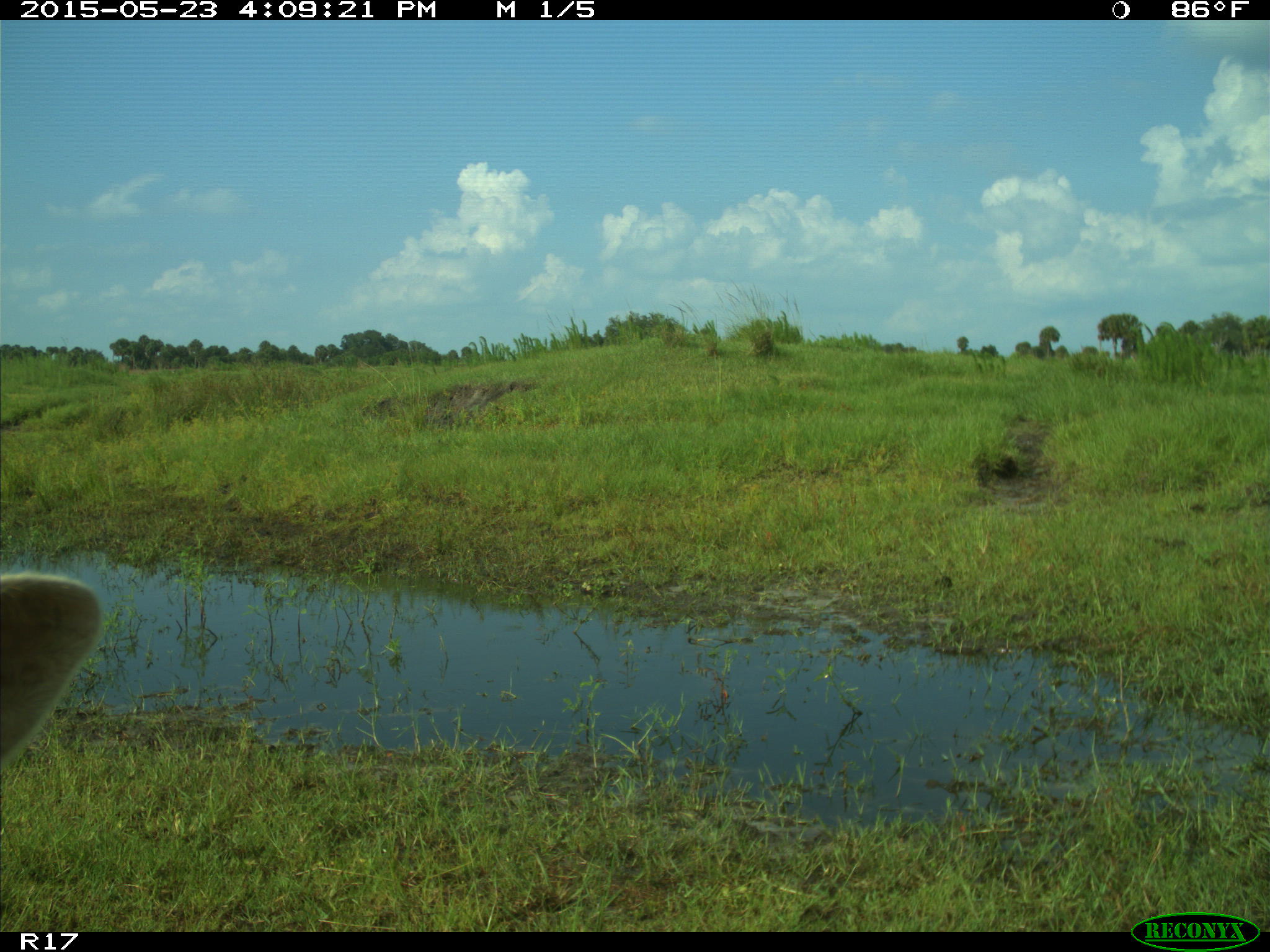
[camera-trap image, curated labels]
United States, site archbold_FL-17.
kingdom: Animalia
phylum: Chordata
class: Mammalia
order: Artiodactyla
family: Bovidae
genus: Bos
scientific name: Bos taurus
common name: domestic cow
Bos taurus (domestic cow).